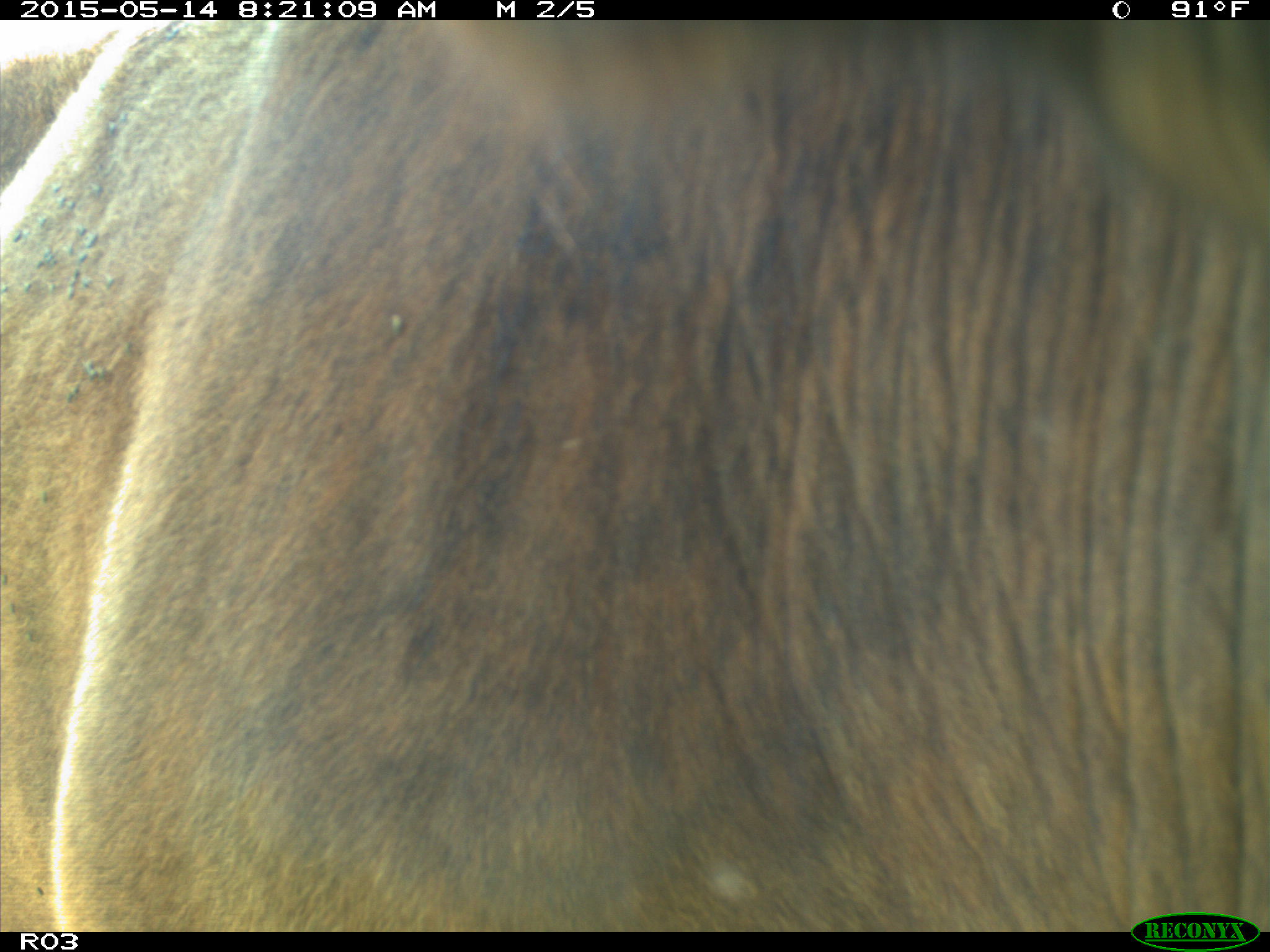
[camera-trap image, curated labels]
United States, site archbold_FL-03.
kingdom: Animalia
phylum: Chordata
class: Mammalia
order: Artiodactyla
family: Bovidae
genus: Bos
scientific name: Bos taurus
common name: domestic cow